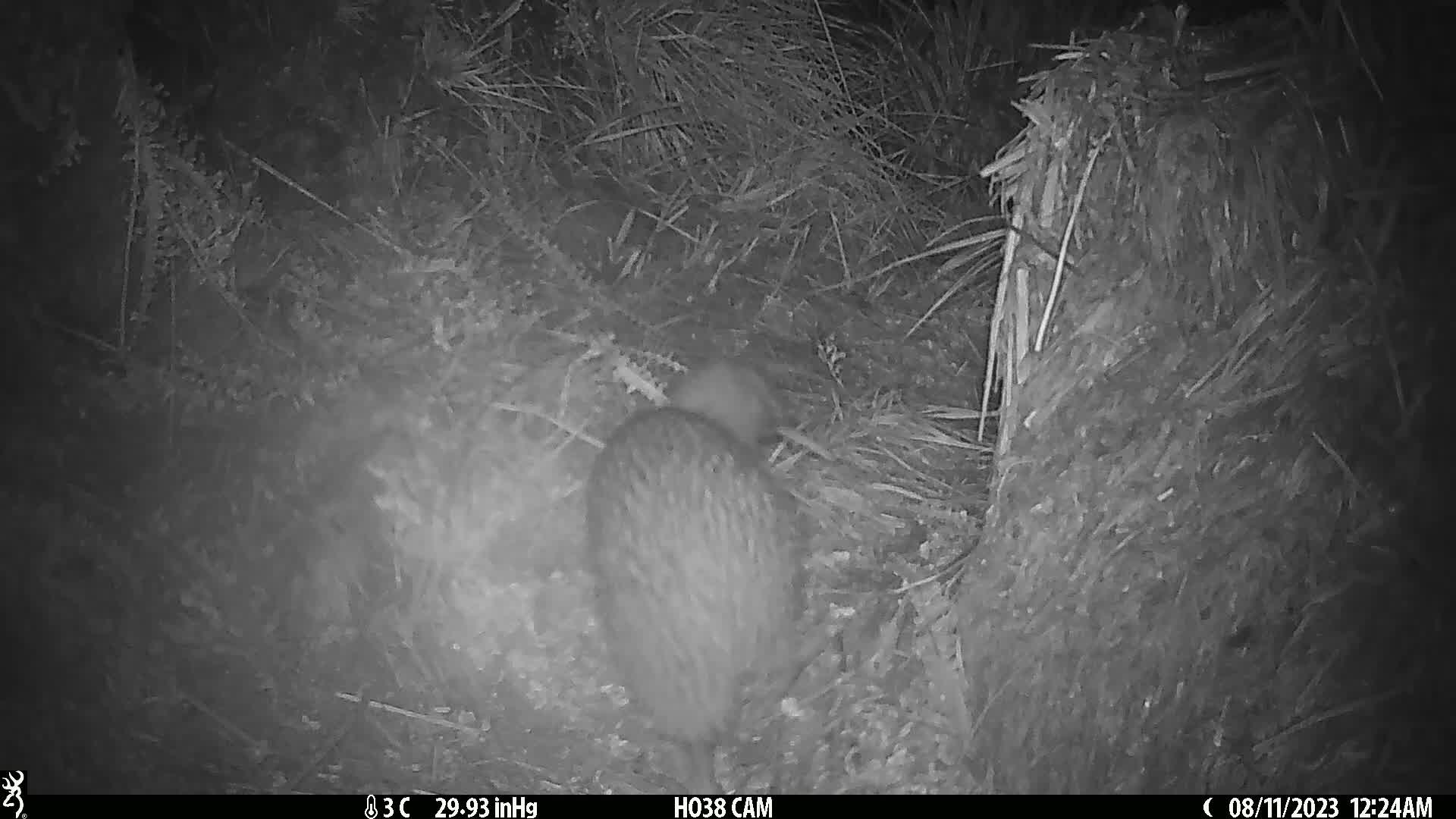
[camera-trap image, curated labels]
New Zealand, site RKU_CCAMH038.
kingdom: Animalia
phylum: Chordata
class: Aves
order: Apterygiformes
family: Apterygidae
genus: Apteryx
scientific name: Apteryx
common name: kiwi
Kiwi (Apteryx).